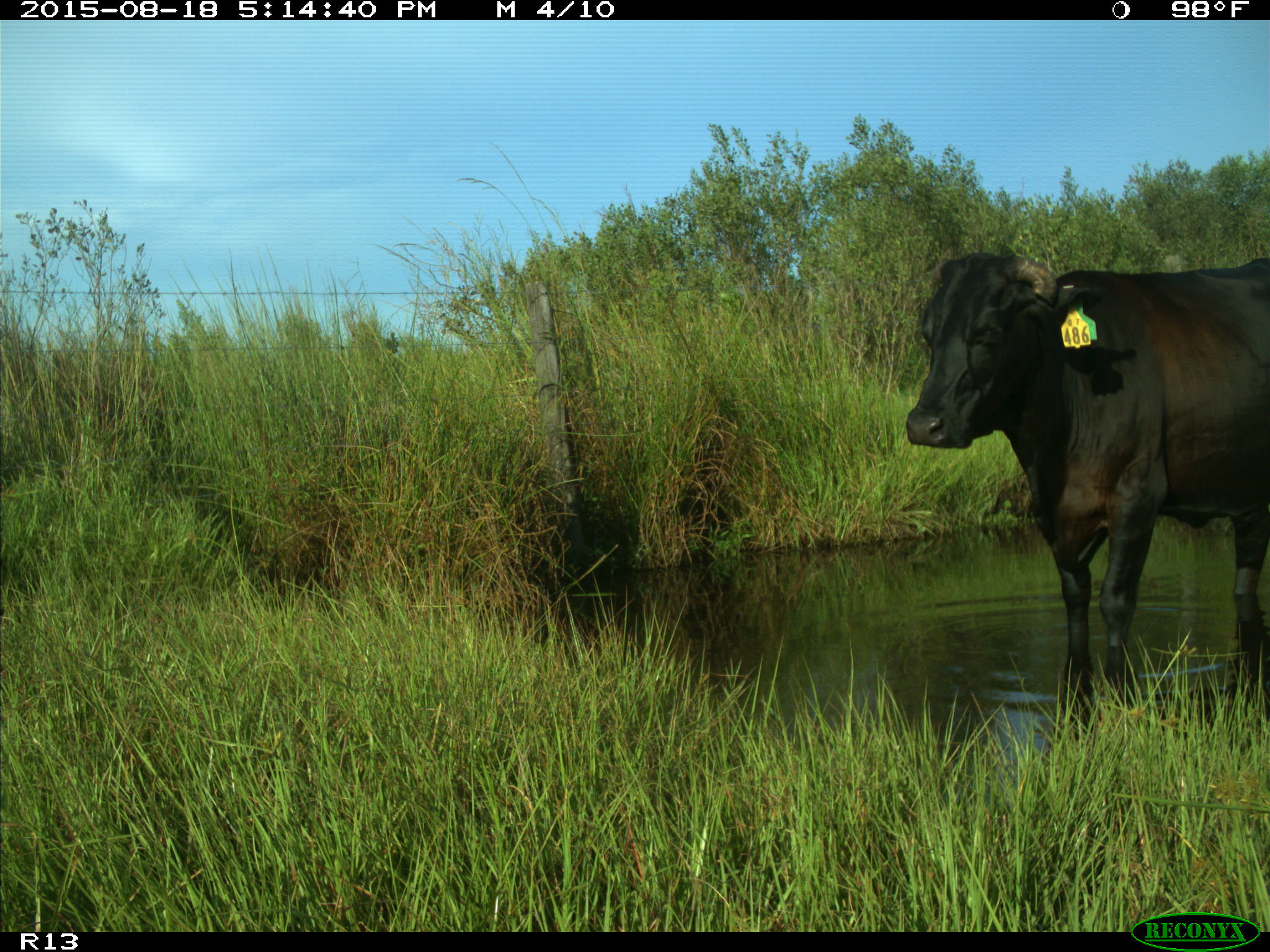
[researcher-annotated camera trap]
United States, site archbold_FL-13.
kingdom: Animalia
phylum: Chordata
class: Mammalia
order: Artiodactyla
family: Bovidae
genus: Bos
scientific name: Bos taurus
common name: domestic cow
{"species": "Bos taurus (domestic cow)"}